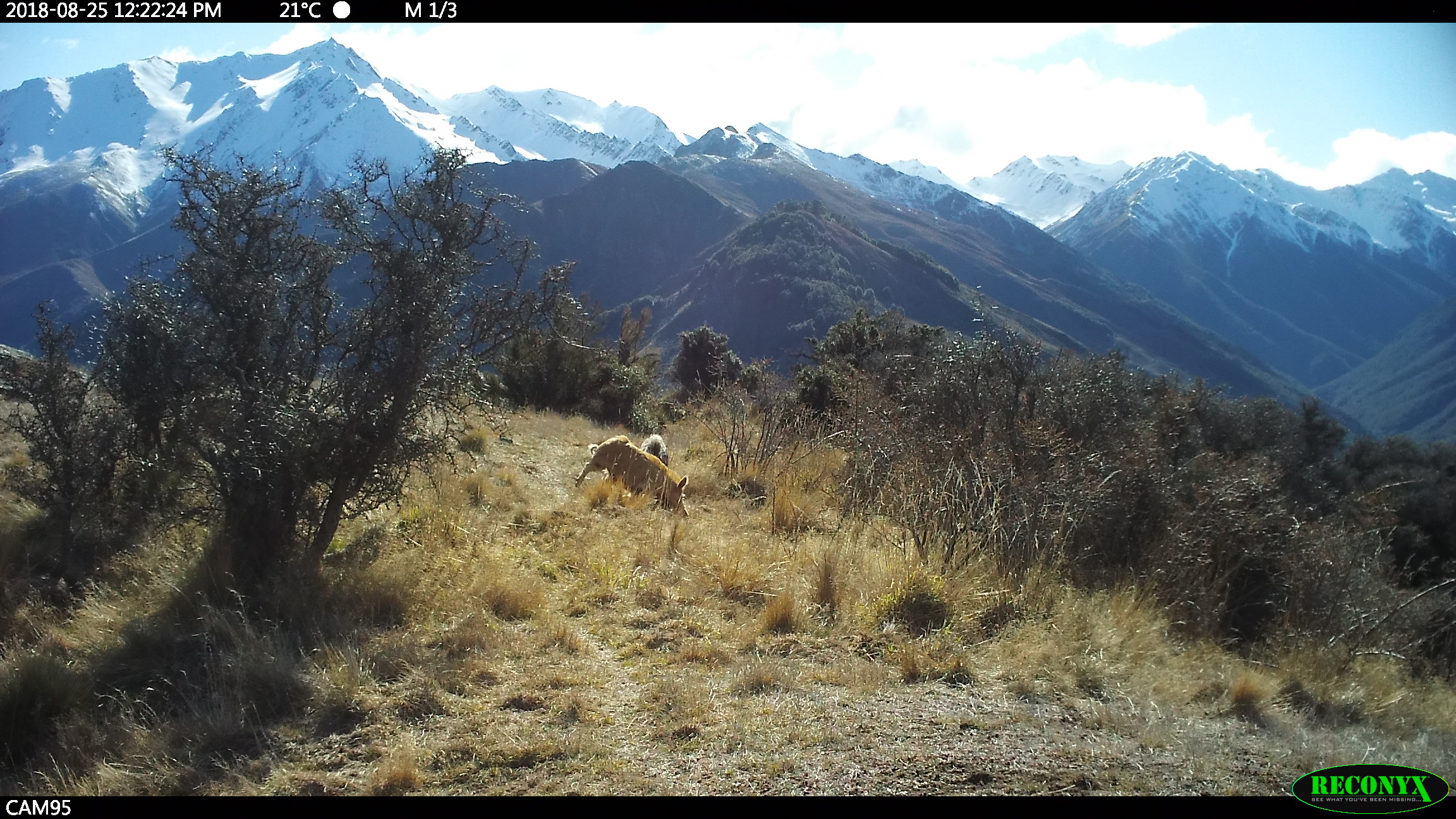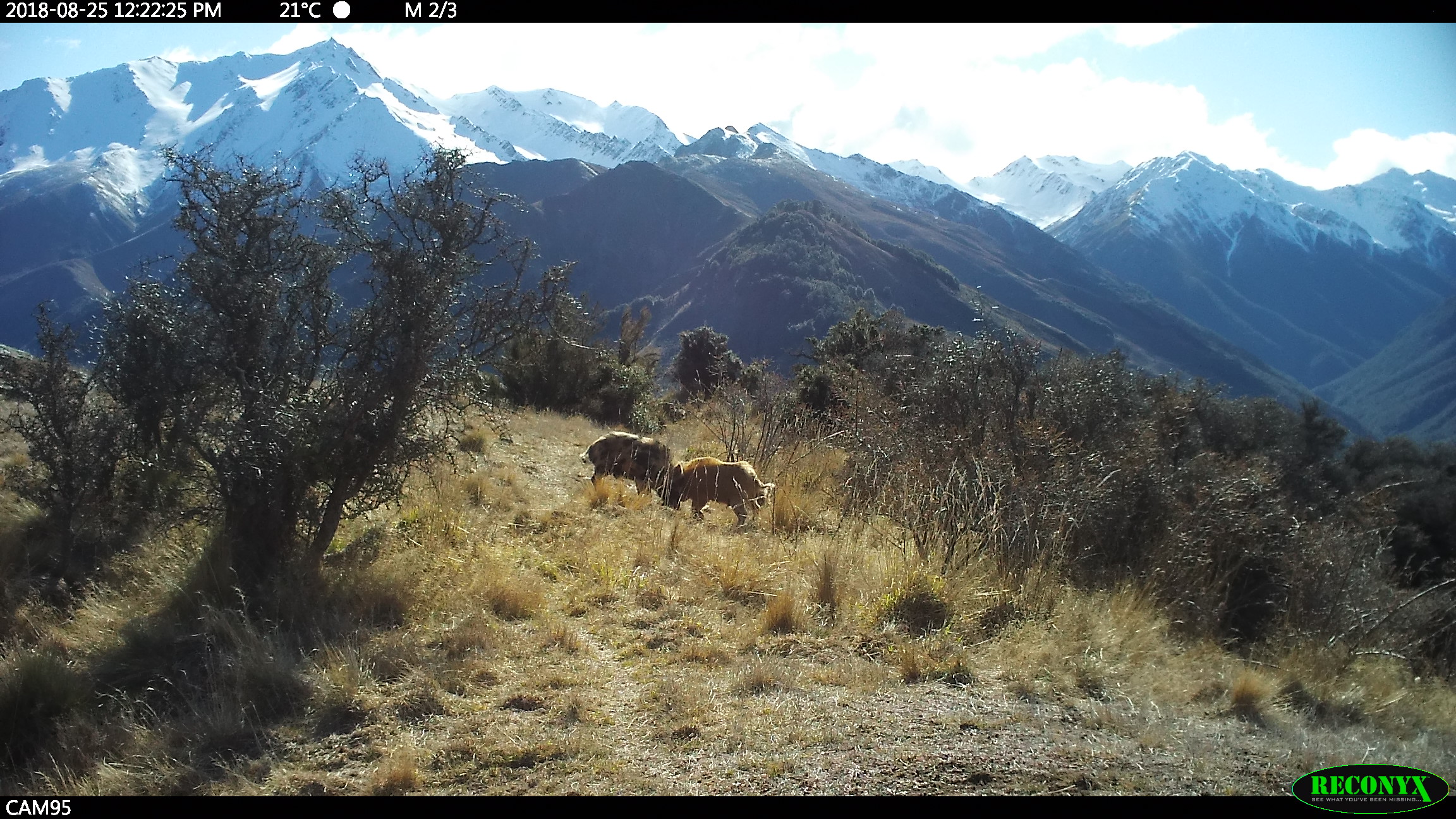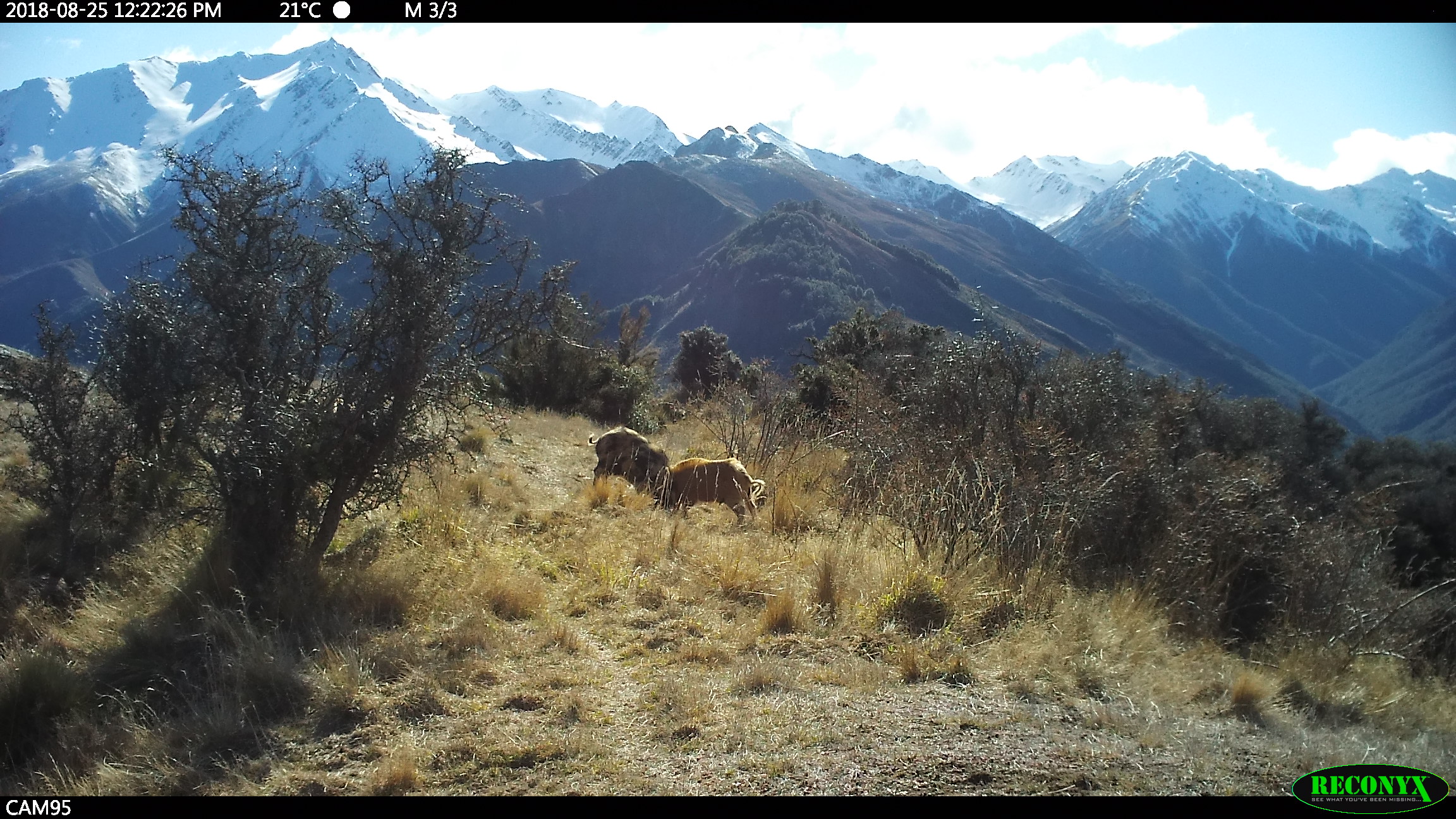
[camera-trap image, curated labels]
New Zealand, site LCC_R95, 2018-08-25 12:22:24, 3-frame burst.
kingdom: Animalia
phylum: Chordata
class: Mammalia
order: Artiodactyla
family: Suidae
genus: Sus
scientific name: Sus scrofa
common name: pig